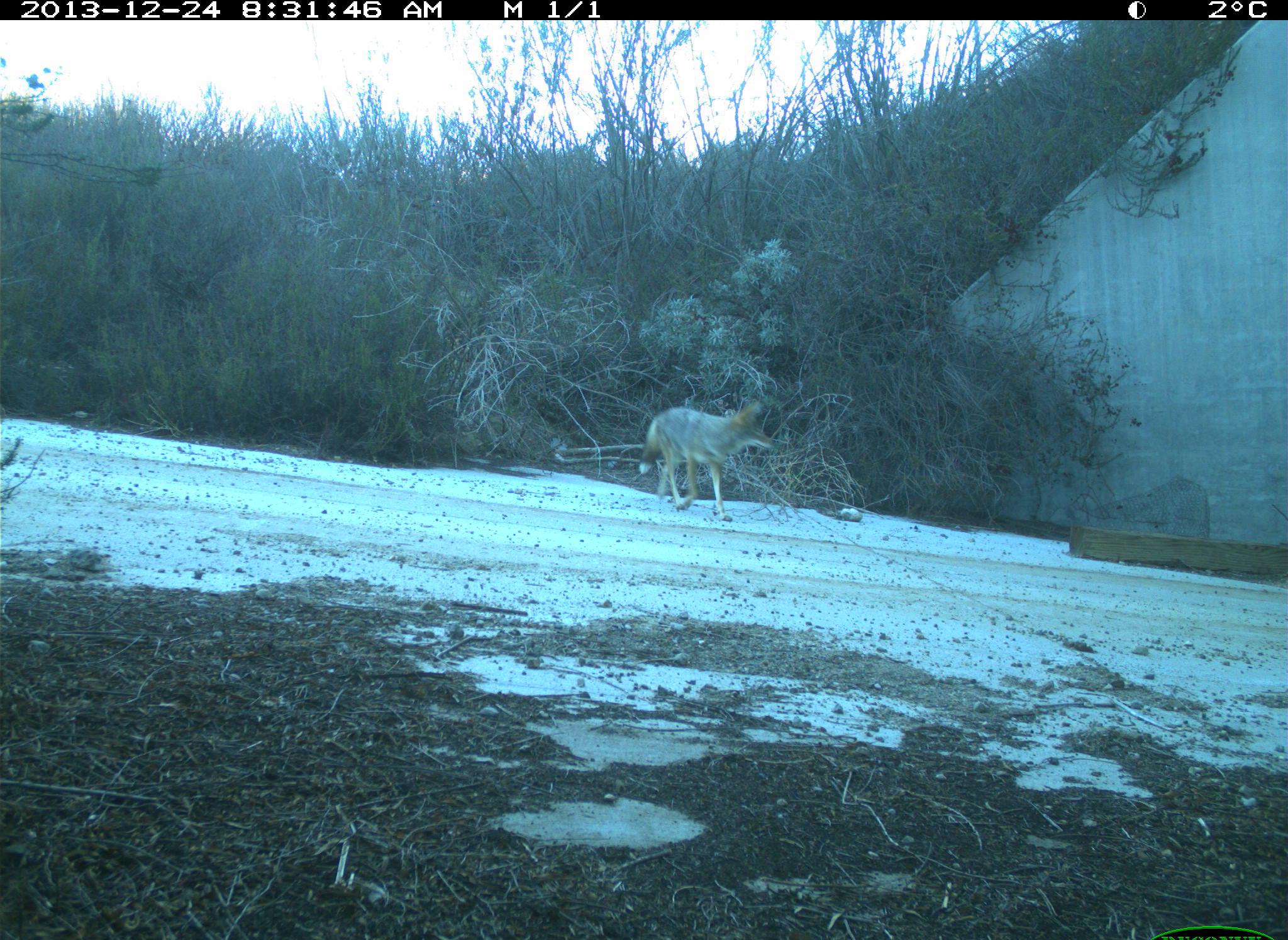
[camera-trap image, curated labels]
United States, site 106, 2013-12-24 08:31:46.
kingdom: Animalia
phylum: Chordata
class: Mammalia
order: Carnivora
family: Canidae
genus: Canis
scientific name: Canis latrans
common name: coyote